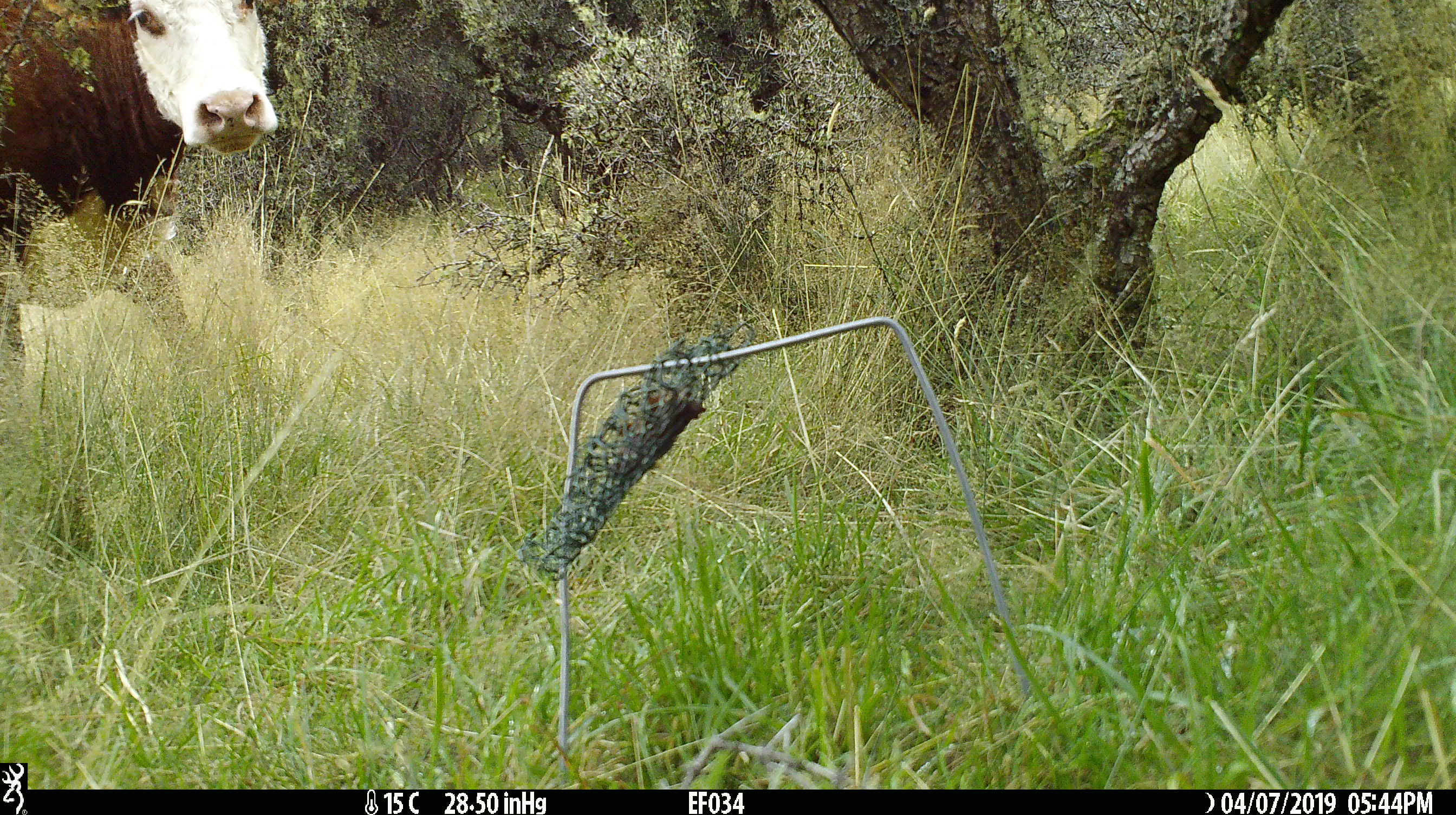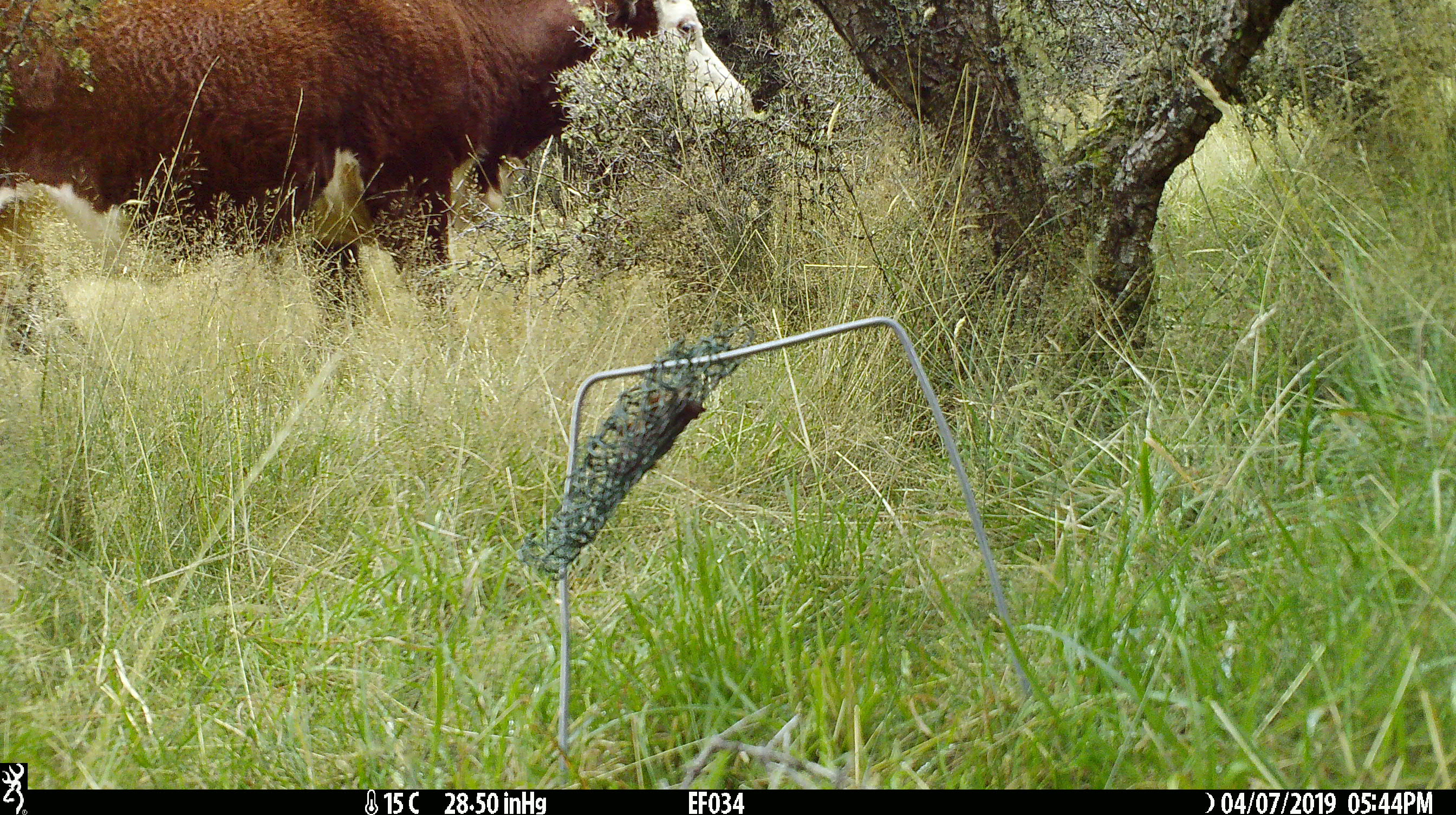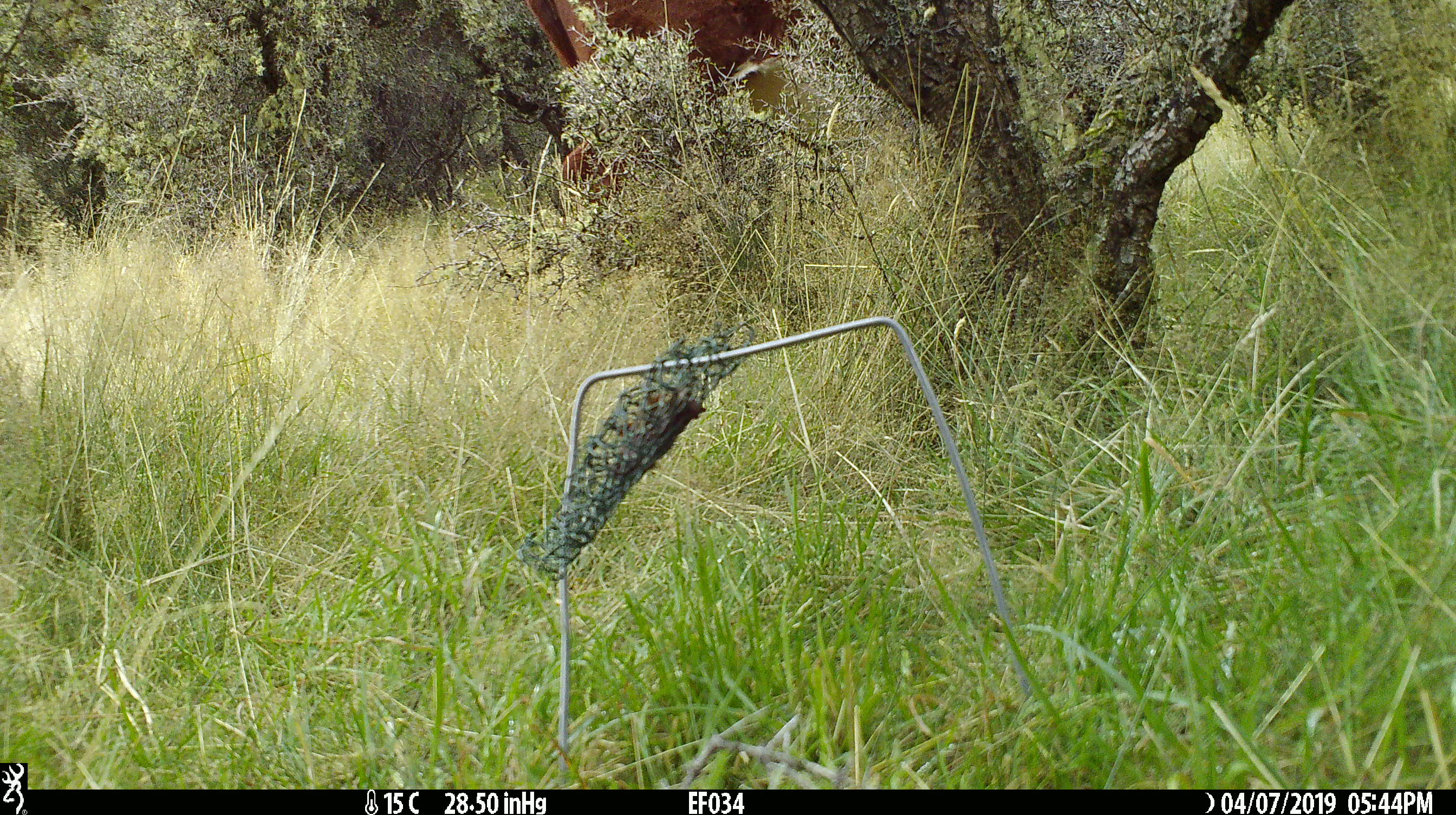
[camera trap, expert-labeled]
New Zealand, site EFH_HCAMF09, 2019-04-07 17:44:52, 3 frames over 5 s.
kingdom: Animalia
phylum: Chordata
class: Mammalia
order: Artiodactyla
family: Bovidae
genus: Bos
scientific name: Bos taurus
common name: domestic cow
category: cow